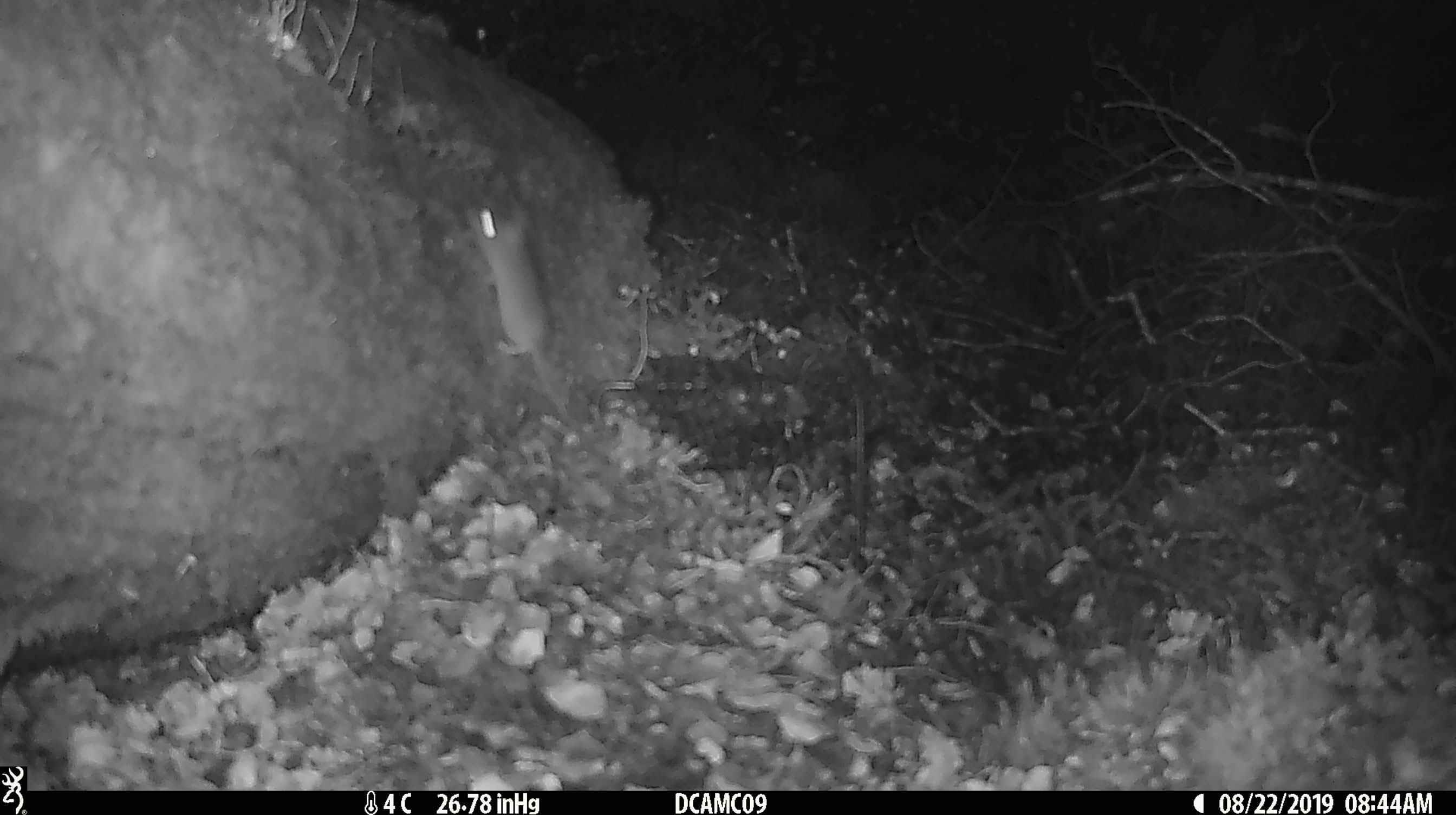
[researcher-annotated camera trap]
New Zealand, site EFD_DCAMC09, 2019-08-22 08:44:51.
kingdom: Animalia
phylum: Chordata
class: Mammalia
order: Rodentia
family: Muridae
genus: Mus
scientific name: Mus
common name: mouse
Mouse (Mus).